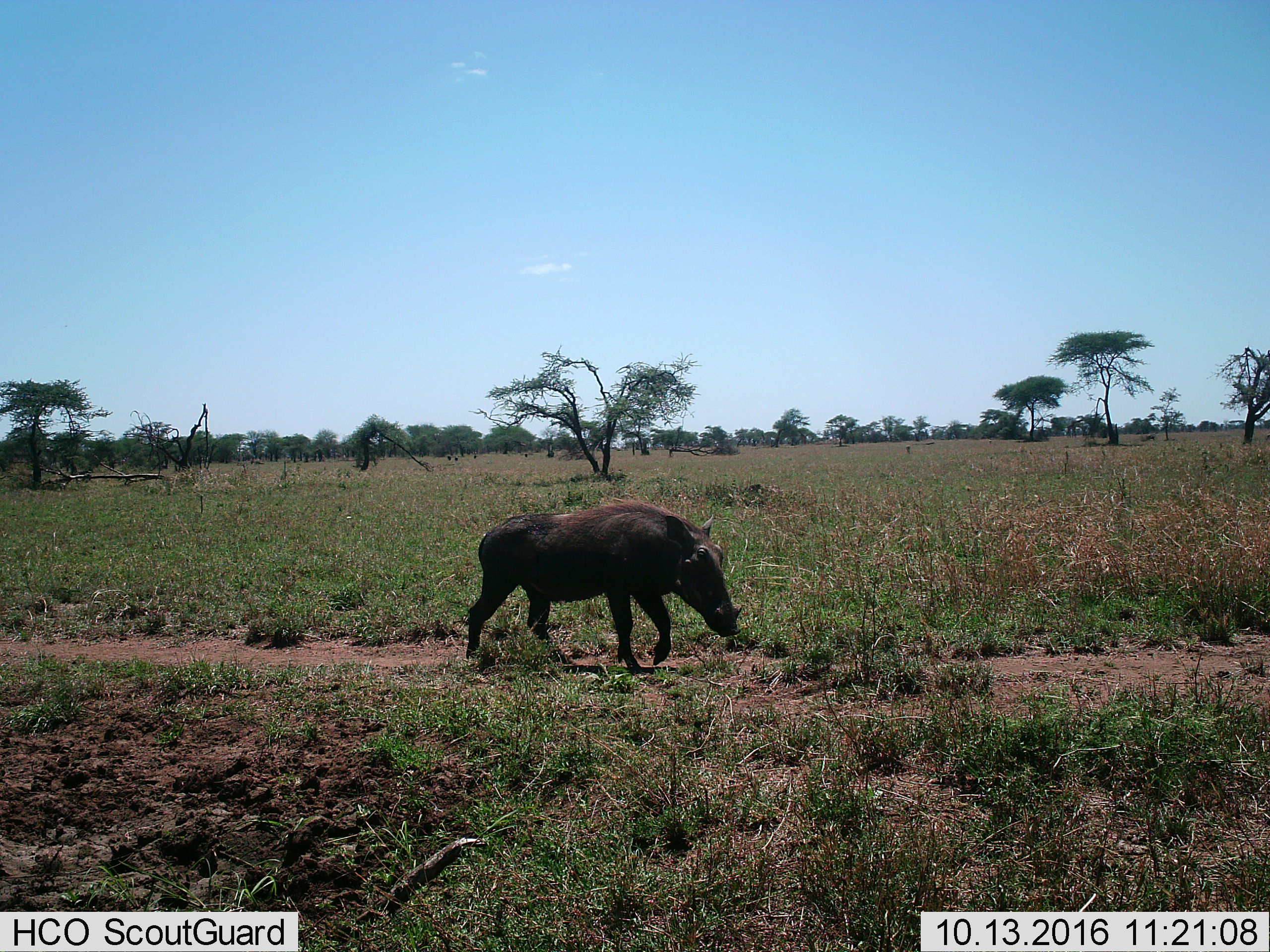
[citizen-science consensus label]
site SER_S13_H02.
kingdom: Animalia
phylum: Chordata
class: Mammalia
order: Artiodactyla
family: Suidae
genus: Phacochoerus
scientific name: Phacochoerus africanus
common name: warthog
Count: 1.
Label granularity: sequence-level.